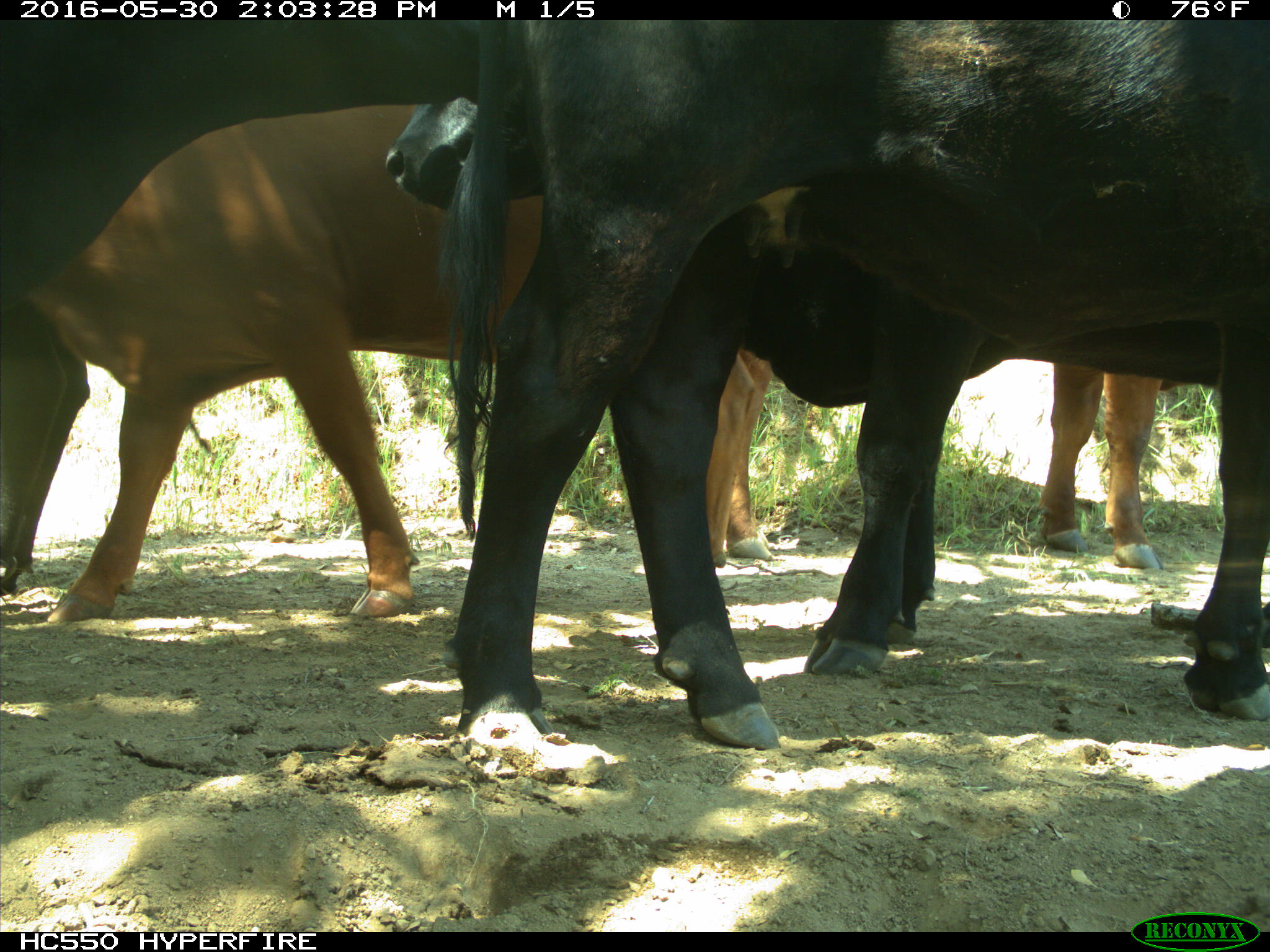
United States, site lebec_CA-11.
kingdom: Animalia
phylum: Chordata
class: Mammalia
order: Artiodactyla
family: Bovidae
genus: Bos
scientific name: Bos taurus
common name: domestic cow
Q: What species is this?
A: Bos taurus (domestic cow).